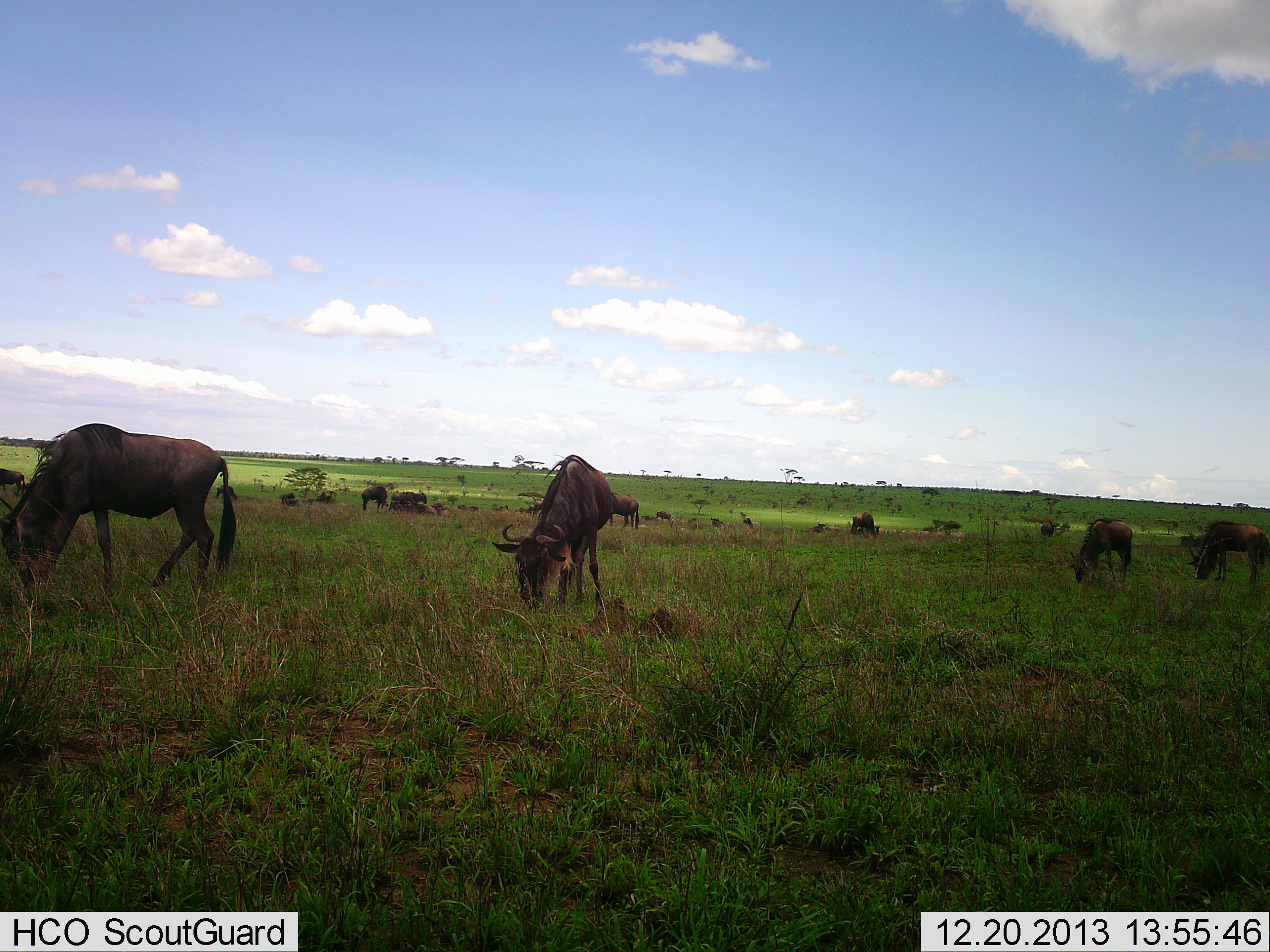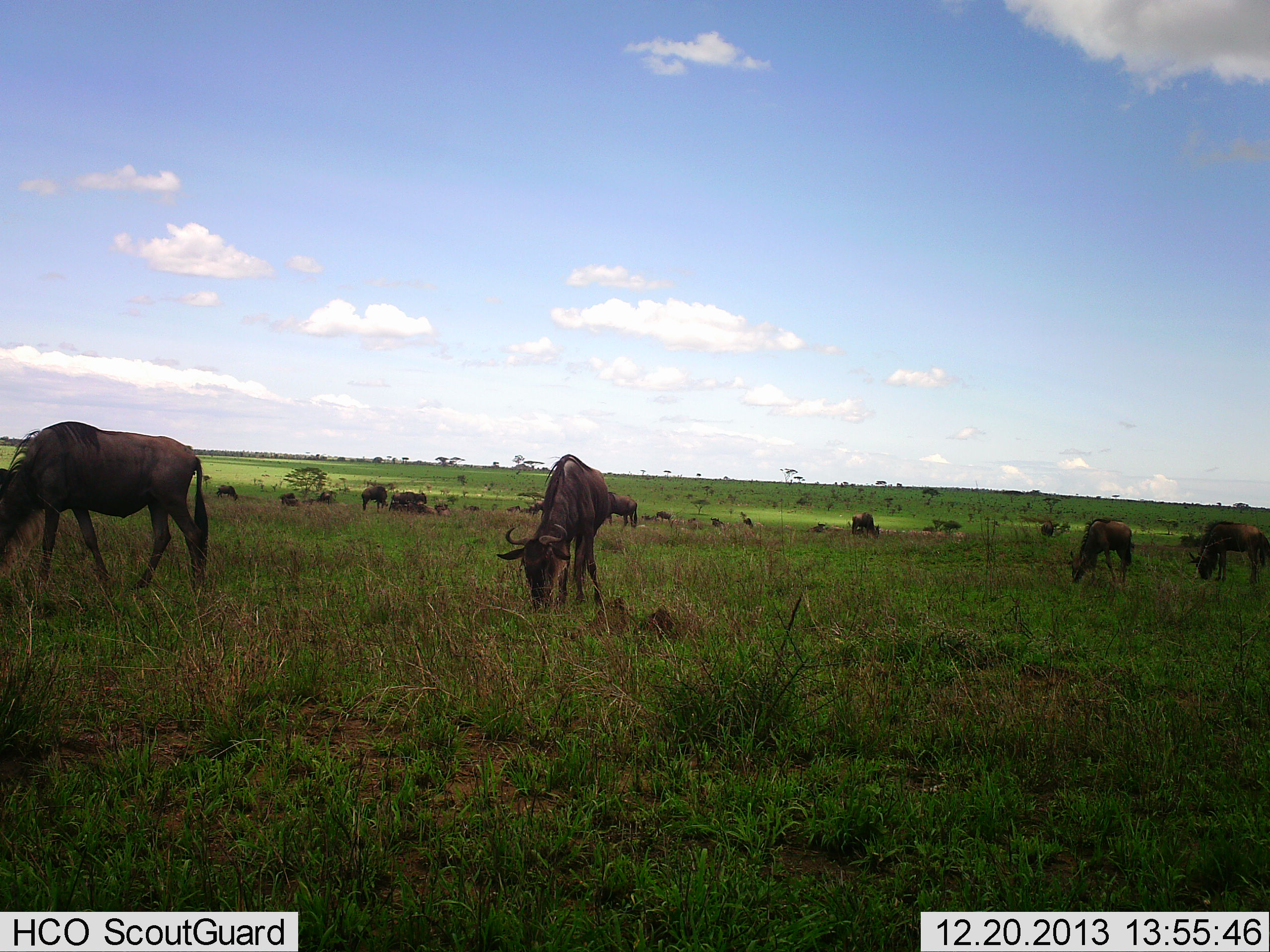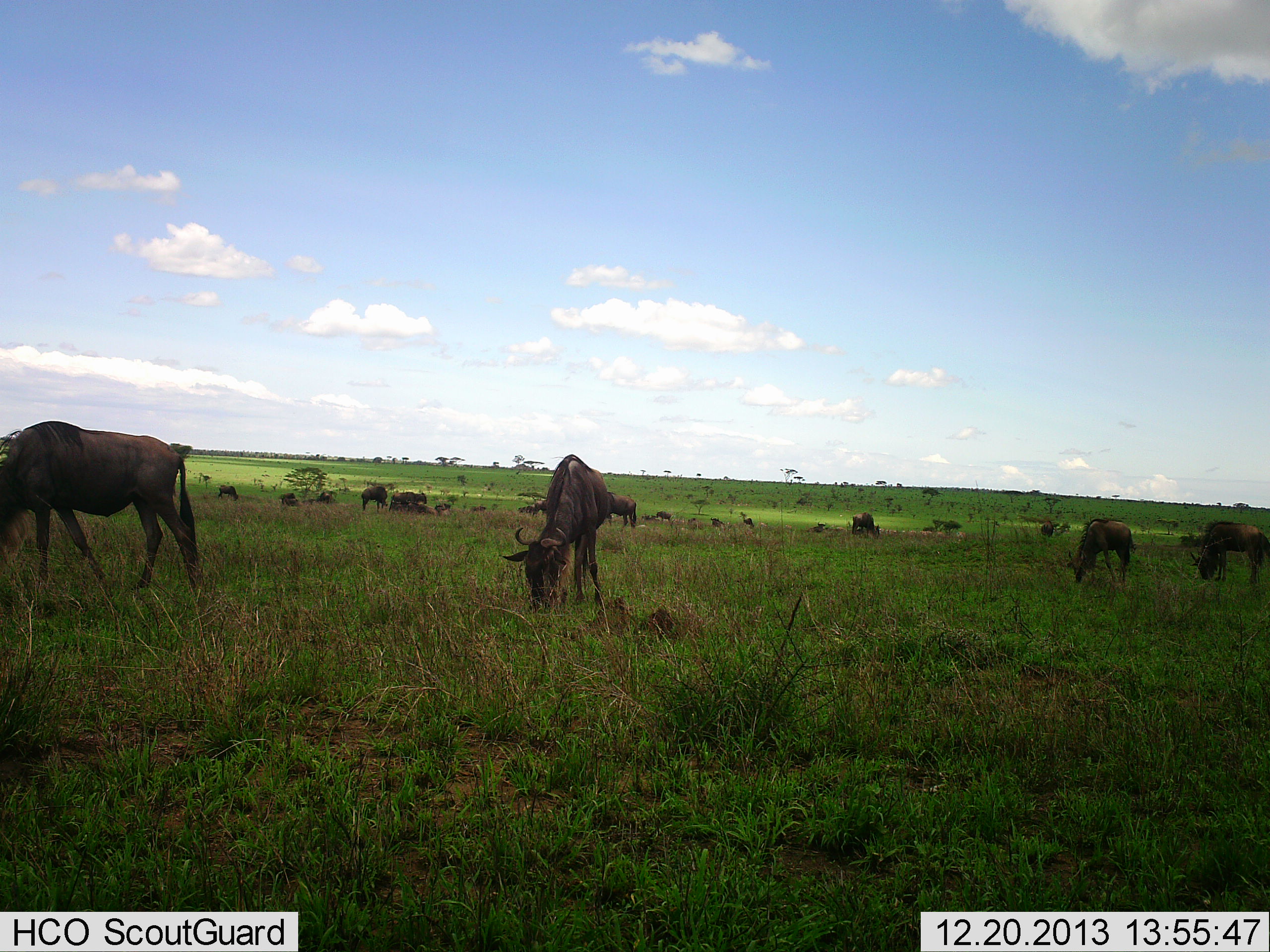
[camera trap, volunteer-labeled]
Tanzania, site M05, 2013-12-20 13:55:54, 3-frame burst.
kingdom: Animalia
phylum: Chordata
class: Mammalia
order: Artiodactyla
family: Bovidae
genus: Connochaetes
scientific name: Connochaetes taurinus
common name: blue wildebeest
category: wildebeest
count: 11-50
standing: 30%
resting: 20%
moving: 20%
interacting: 0%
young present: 0%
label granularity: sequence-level